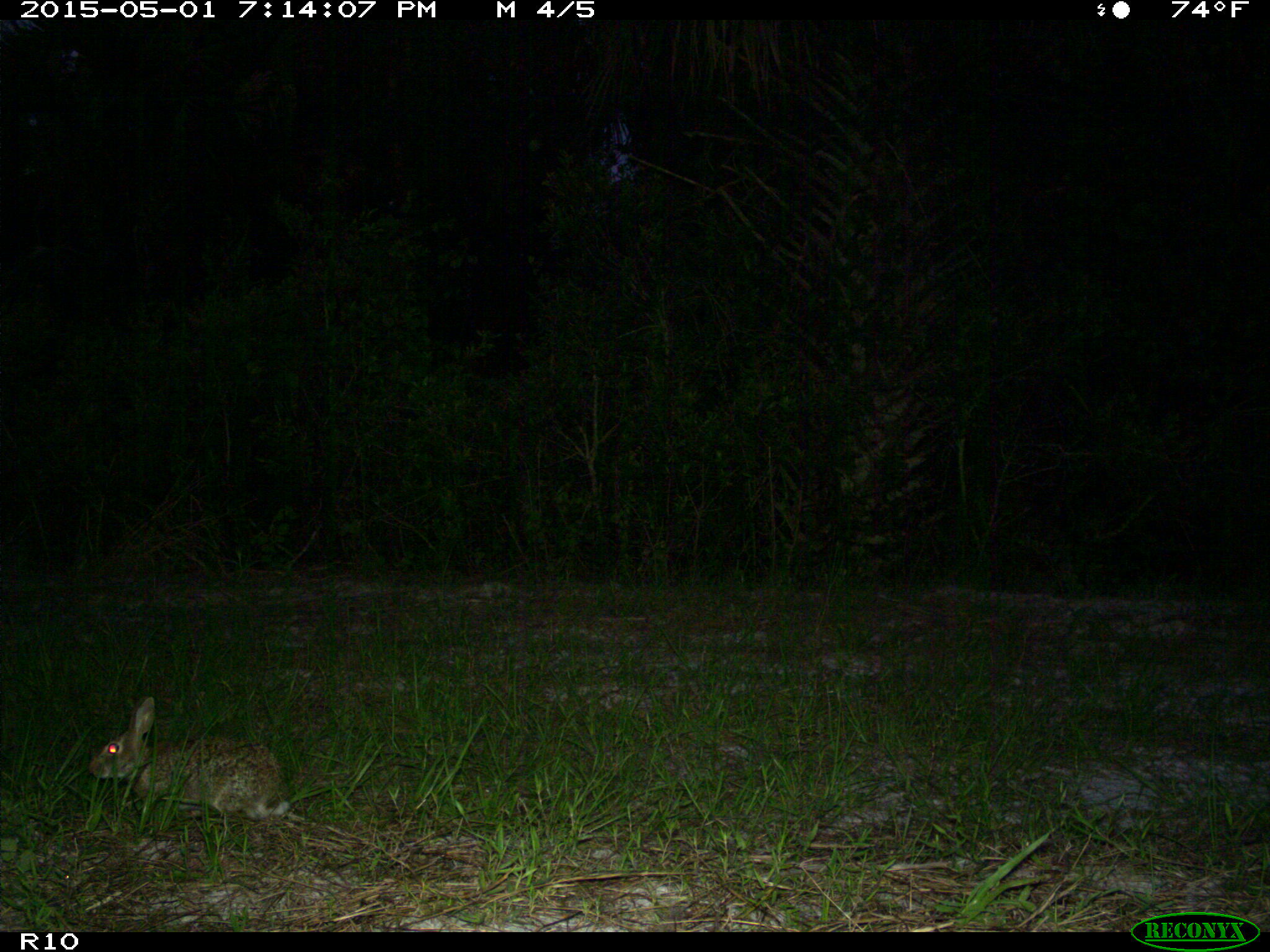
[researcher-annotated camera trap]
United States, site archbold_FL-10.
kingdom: Animalia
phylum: Chordata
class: Mammalia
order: Lagomorpha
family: Leporidae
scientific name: Leporidae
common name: rabbits and hares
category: unidentified rabbit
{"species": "unidentified rabbit (rabbits and hares) (Leporidae)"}